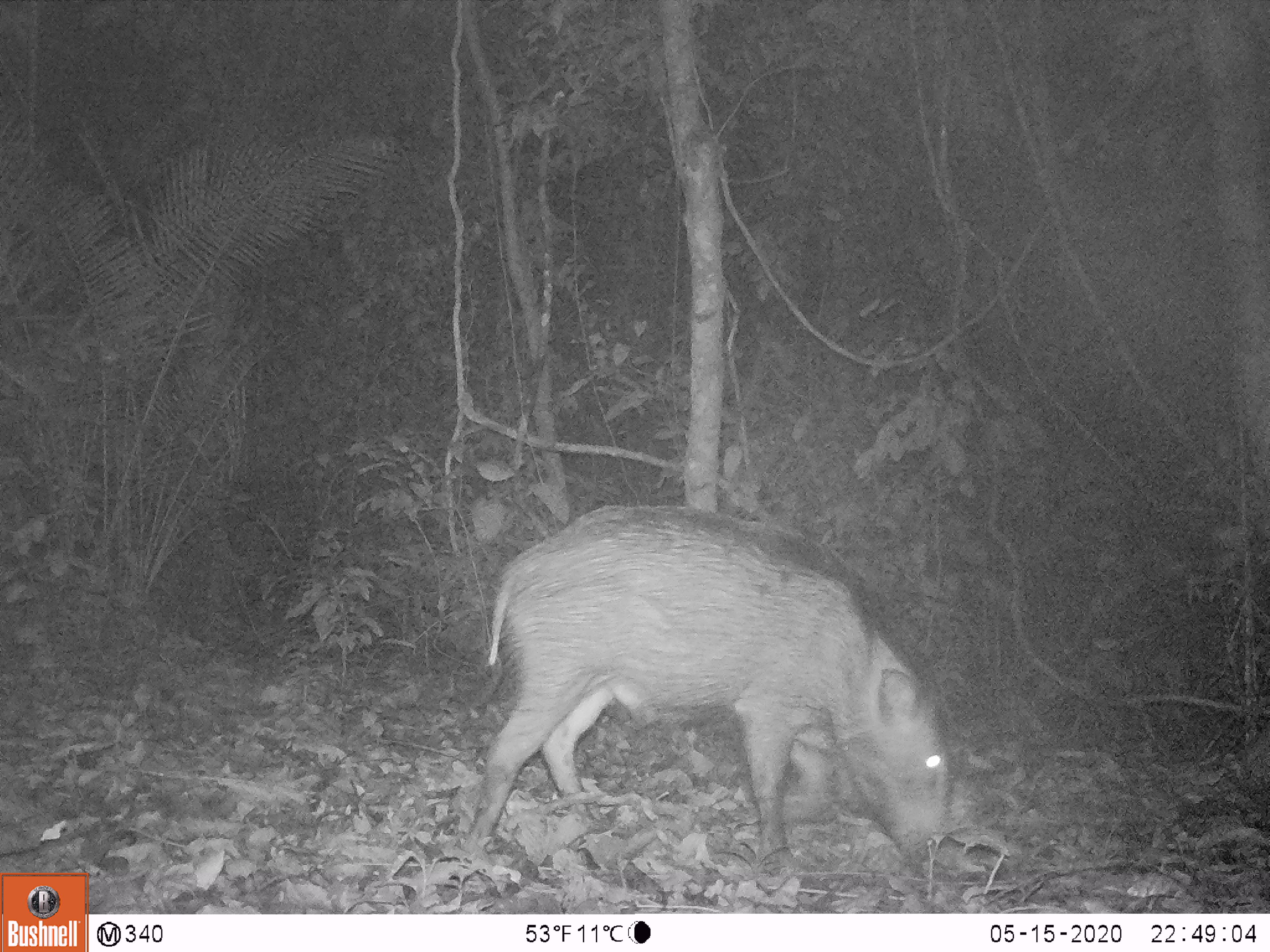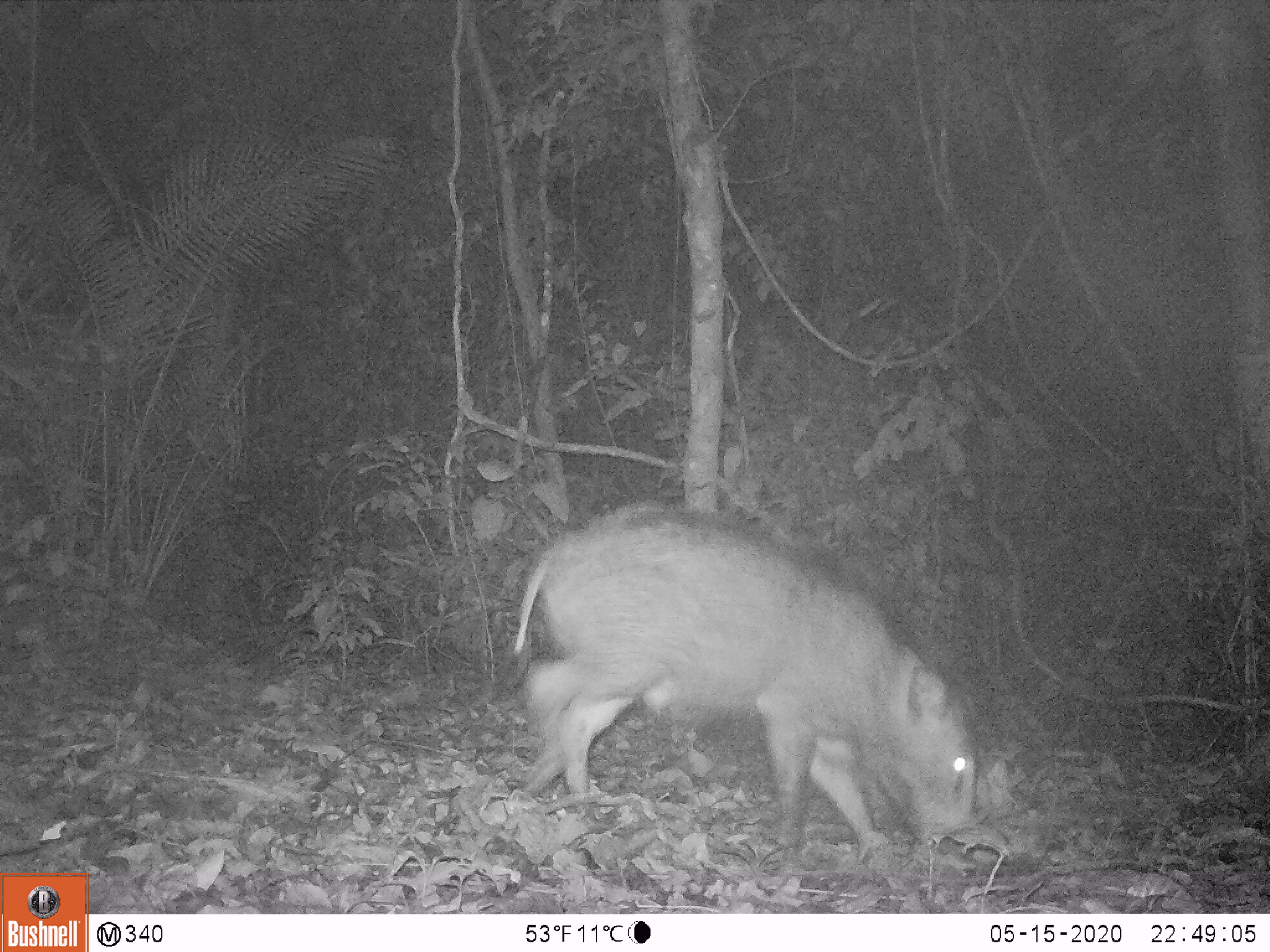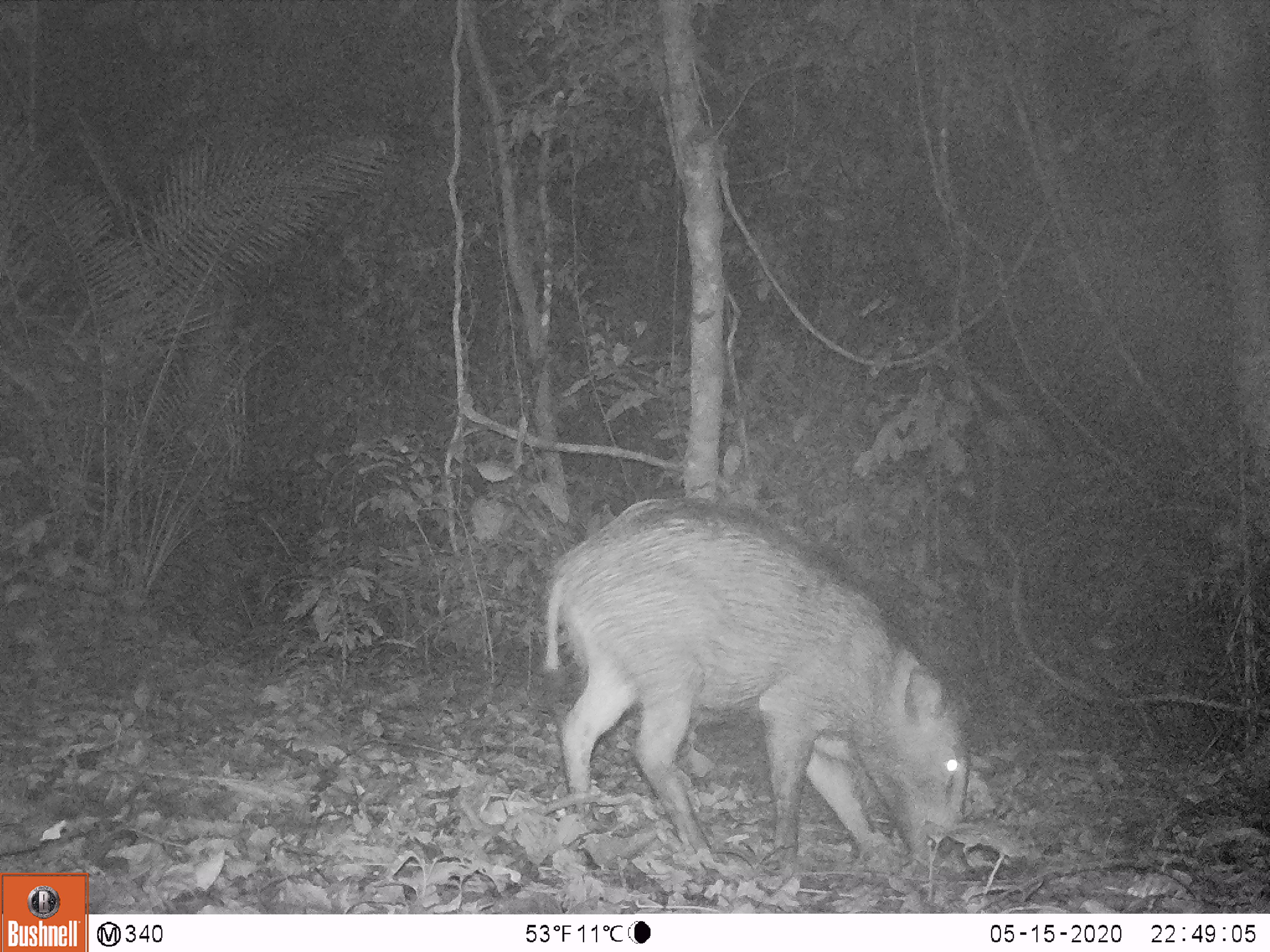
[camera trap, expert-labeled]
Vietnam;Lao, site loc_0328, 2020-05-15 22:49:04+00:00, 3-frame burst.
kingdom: Animalia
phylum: Chordata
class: Mammalia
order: Artiodactyla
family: Suidae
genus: Sus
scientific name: Sus scrofa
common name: eurasian wild pig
Eurasian wild pig (Sus scrofa). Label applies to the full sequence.